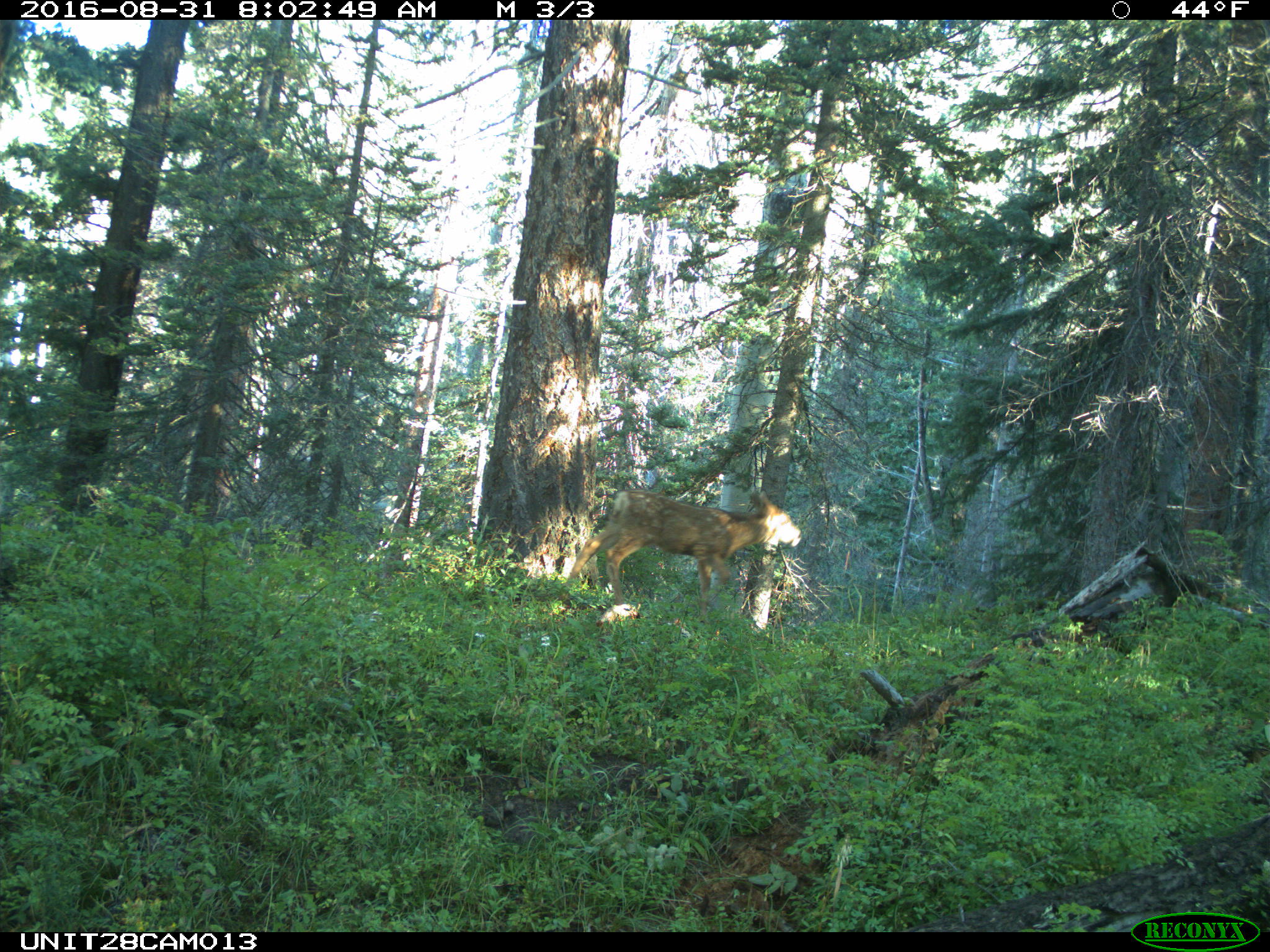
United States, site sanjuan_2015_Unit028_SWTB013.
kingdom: Animalia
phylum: Chordata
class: Mammalia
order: Artiodactyla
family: Cervidae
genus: Odocoileus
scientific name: Odocoileus hemionus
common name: mule deer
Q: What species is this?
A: Odocoileus hemionus (mule deer).